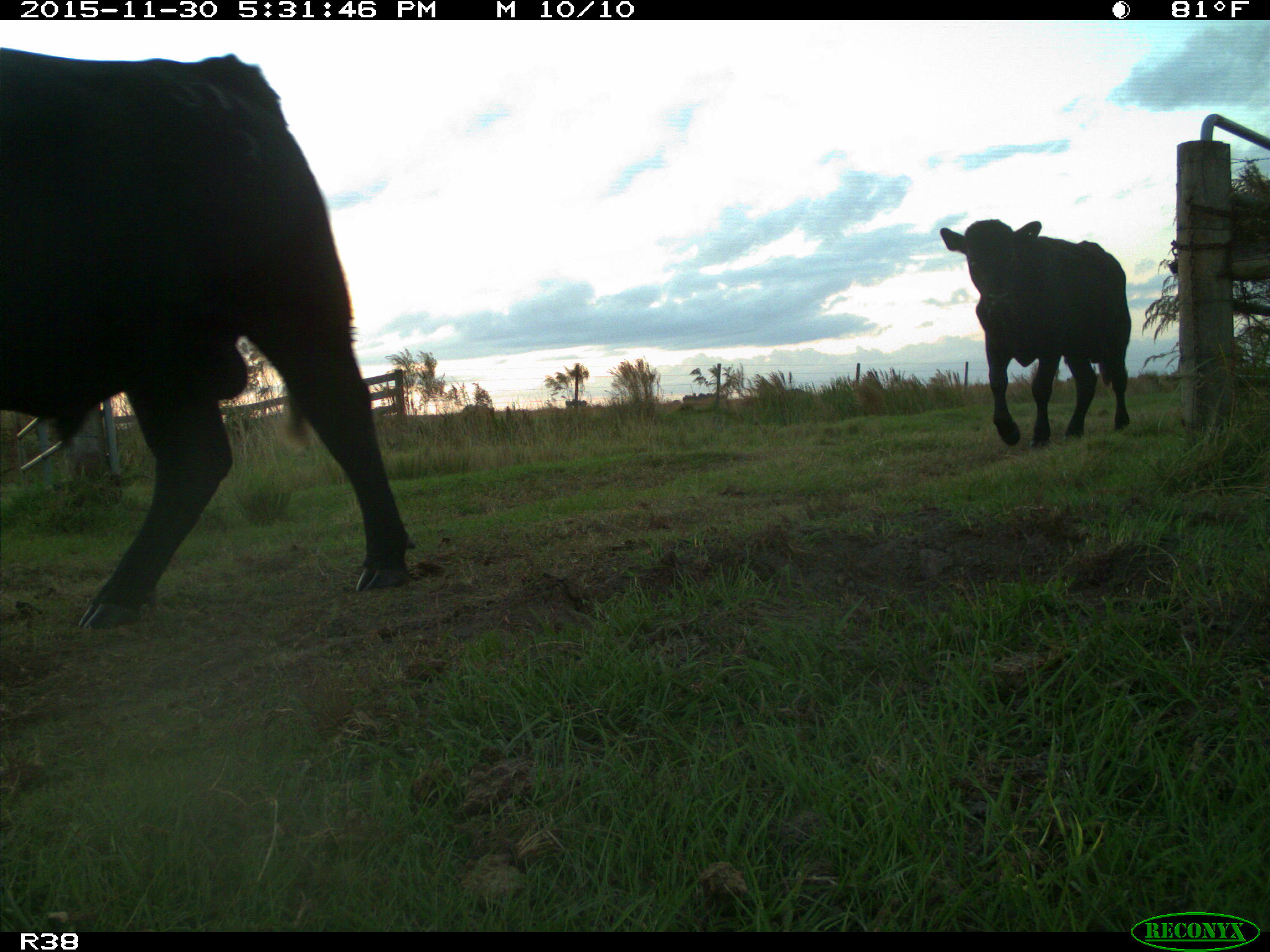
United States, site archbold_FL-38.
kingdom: Animalia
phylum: Chordata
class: Mammalia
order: Artiodactyla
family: Bovidae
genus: Bos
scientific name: Bos taurus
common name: domestic cow